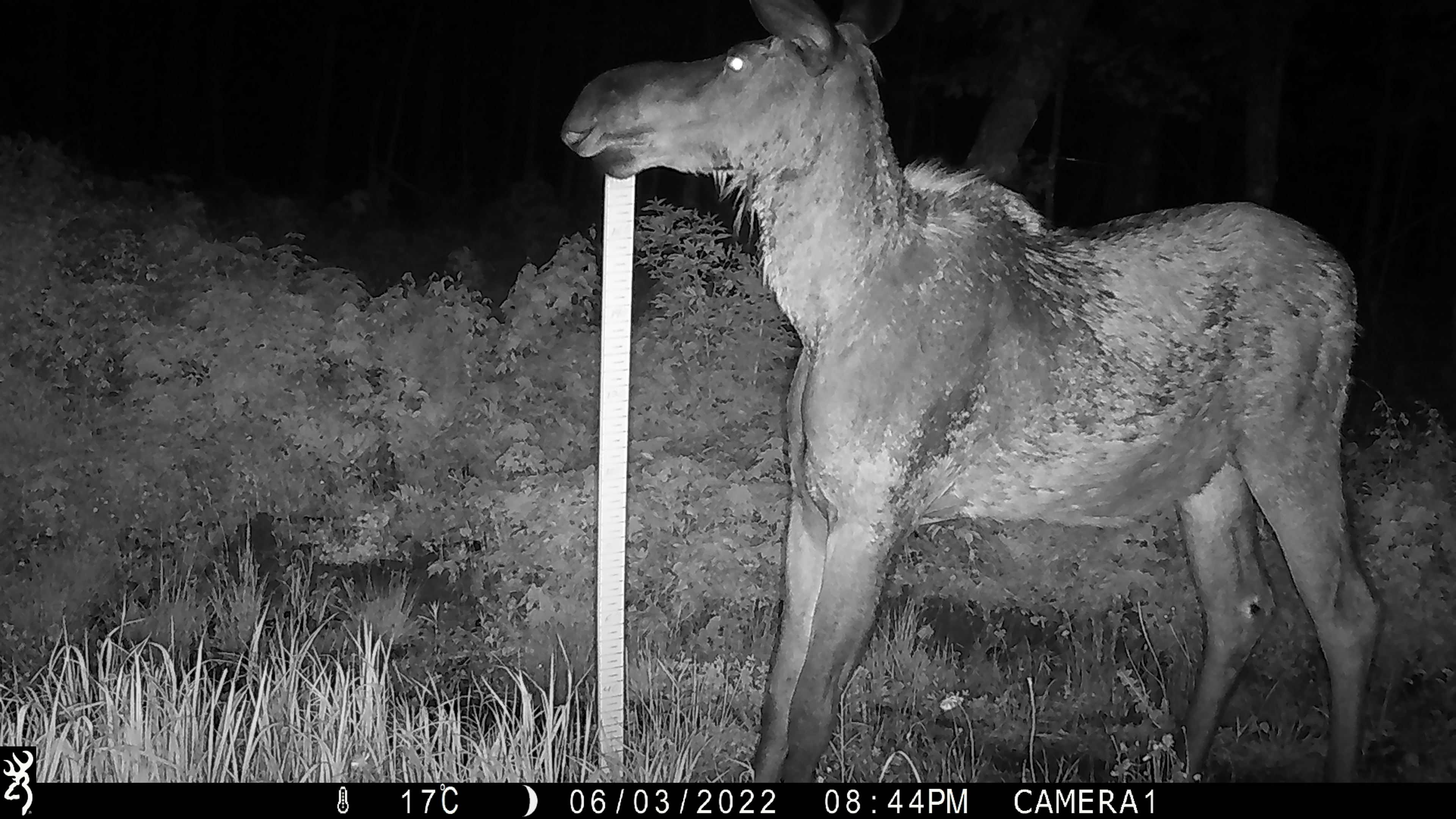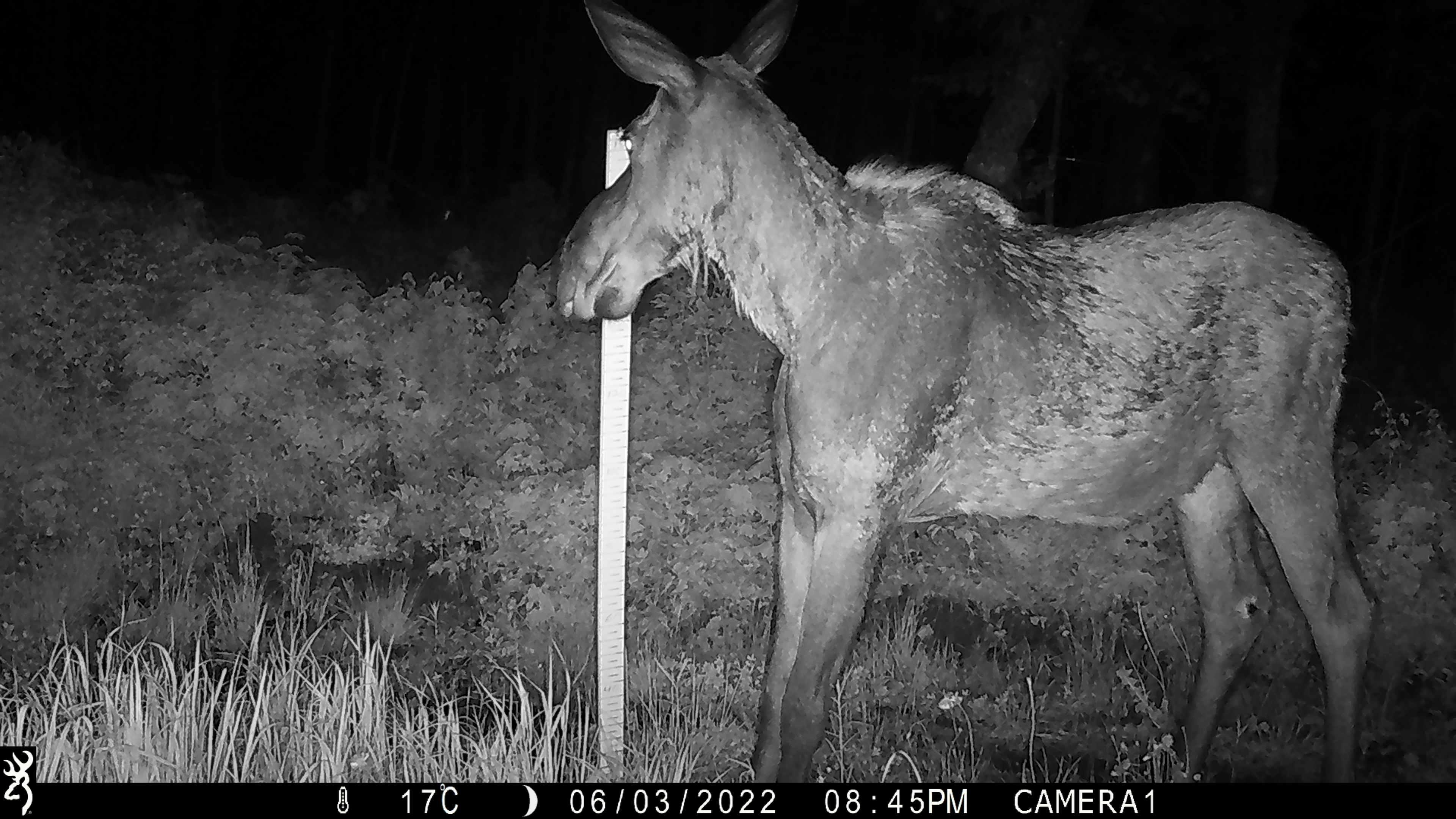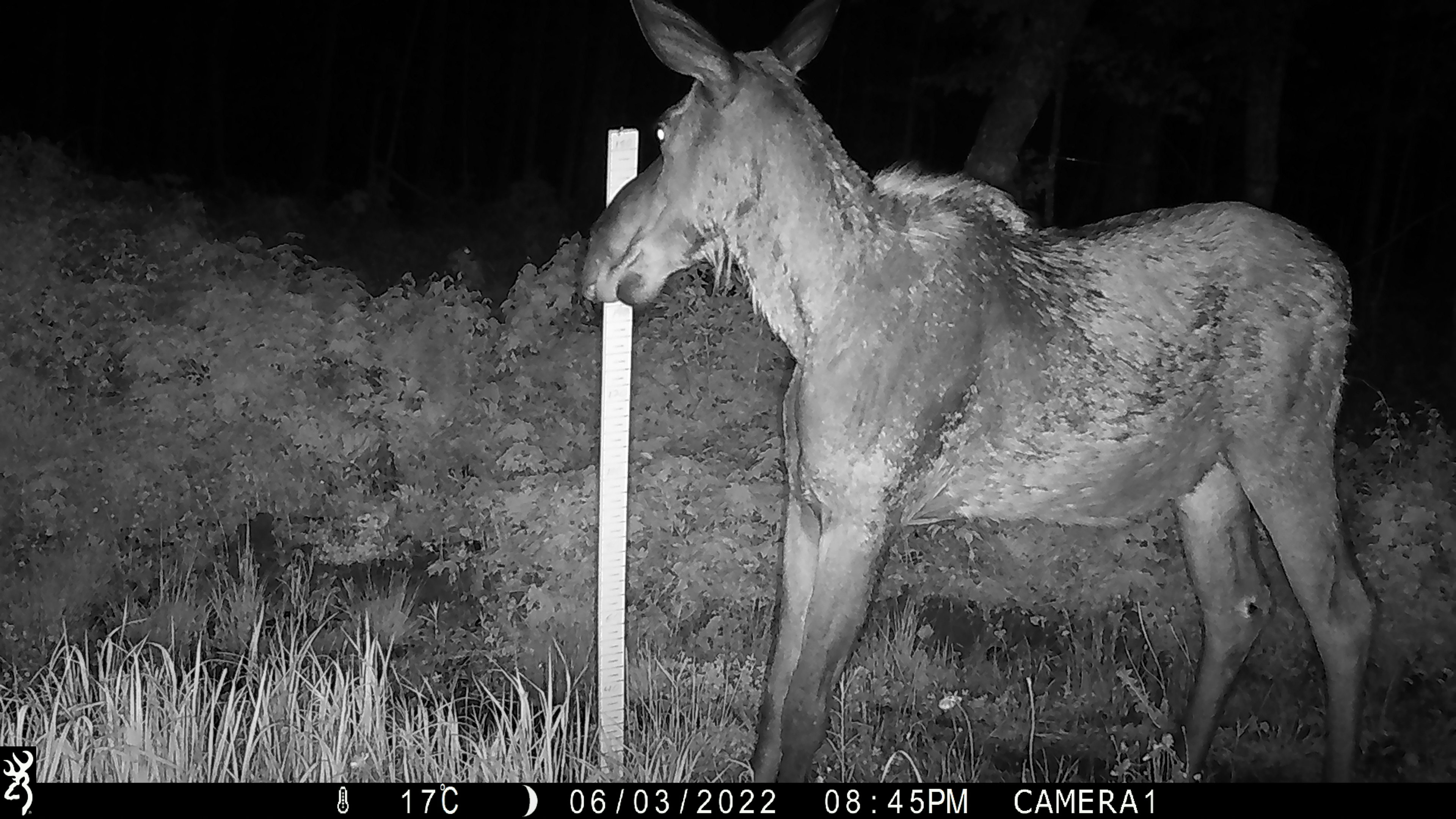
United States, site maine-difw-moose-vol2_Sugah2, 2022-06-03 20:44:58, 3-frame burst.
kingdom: Animalia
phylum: Chordata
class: Mammalia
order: Artiodactyla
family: Cervidae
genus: Alces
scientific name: Alces alces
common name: moose